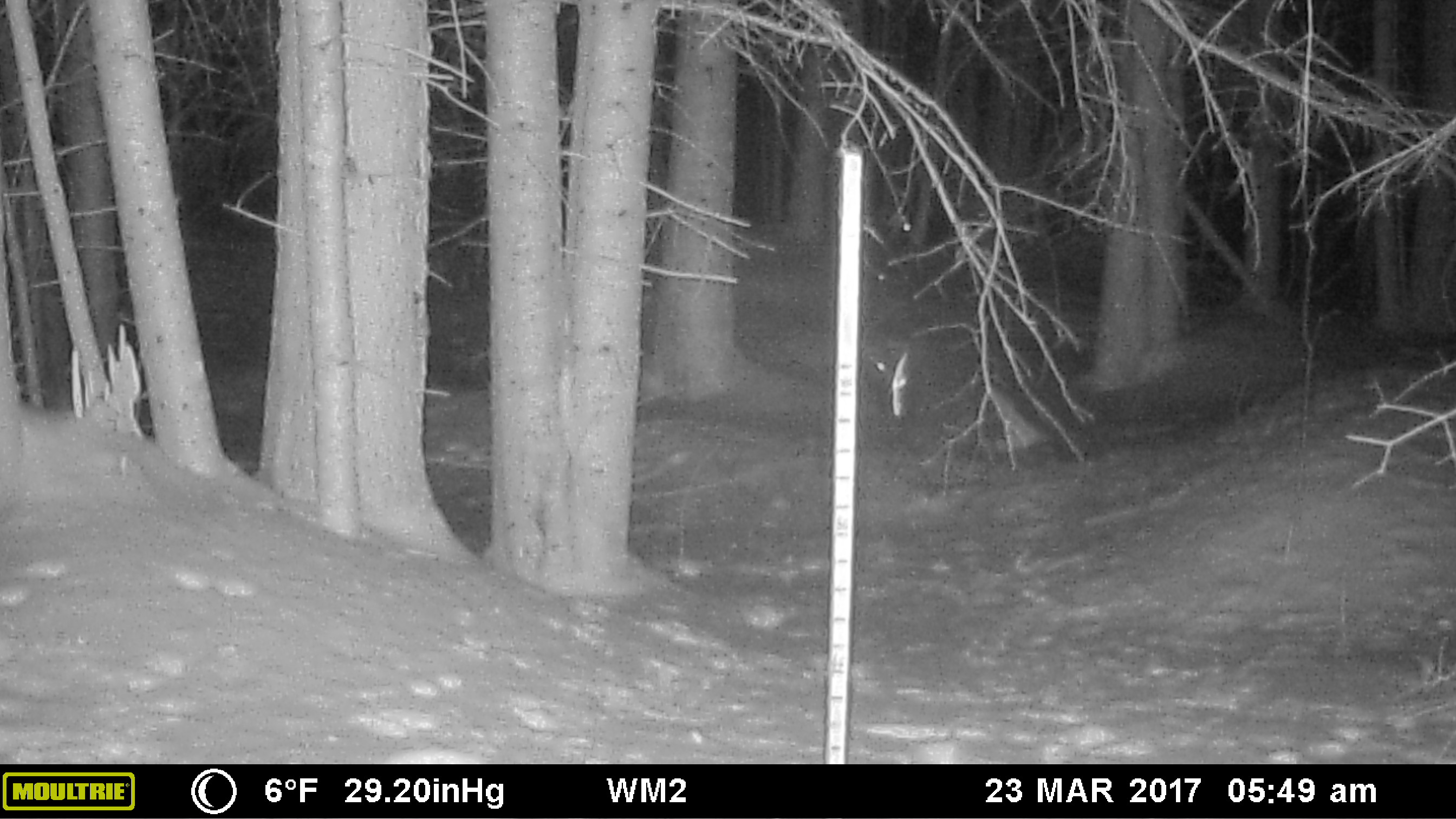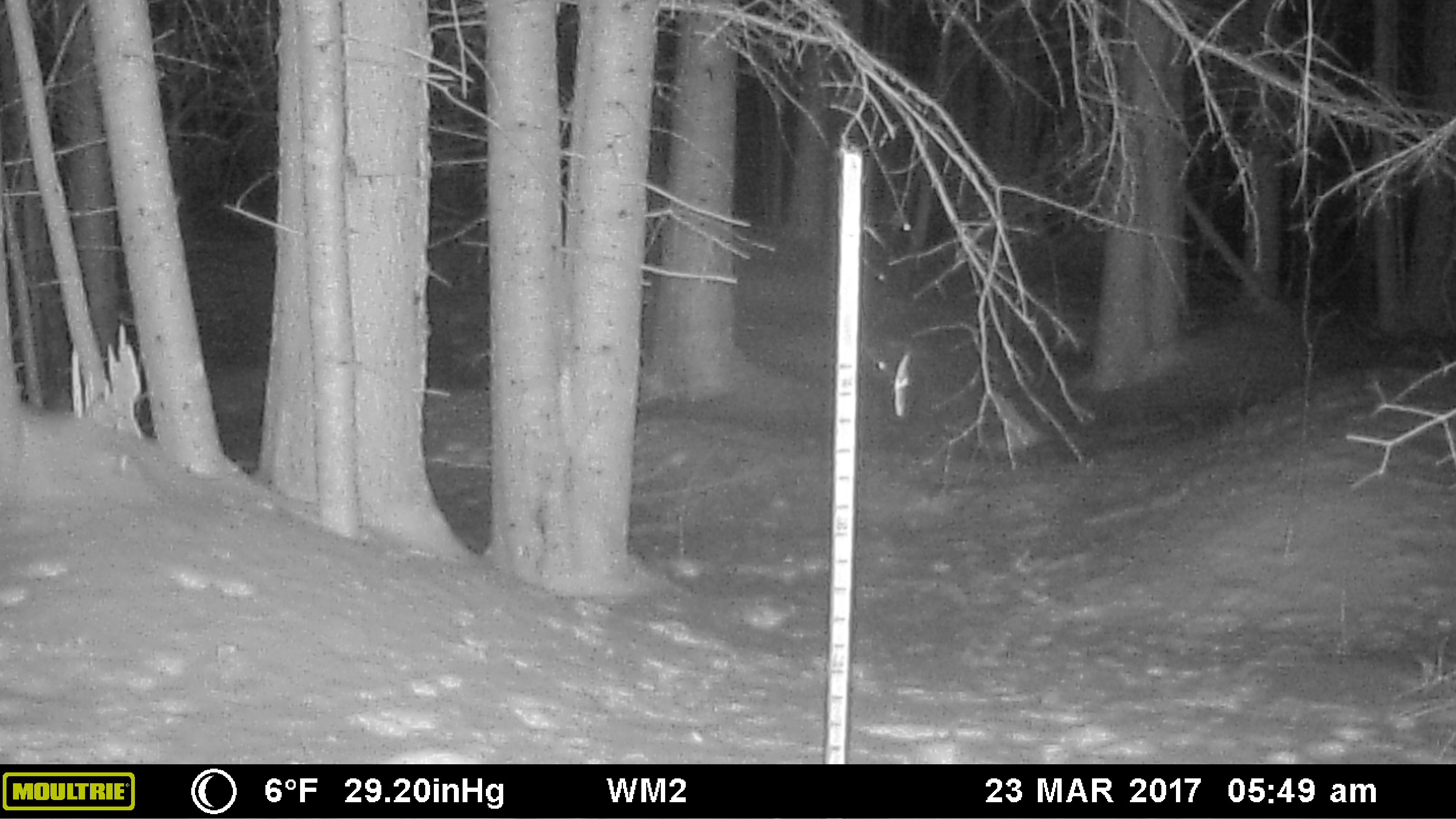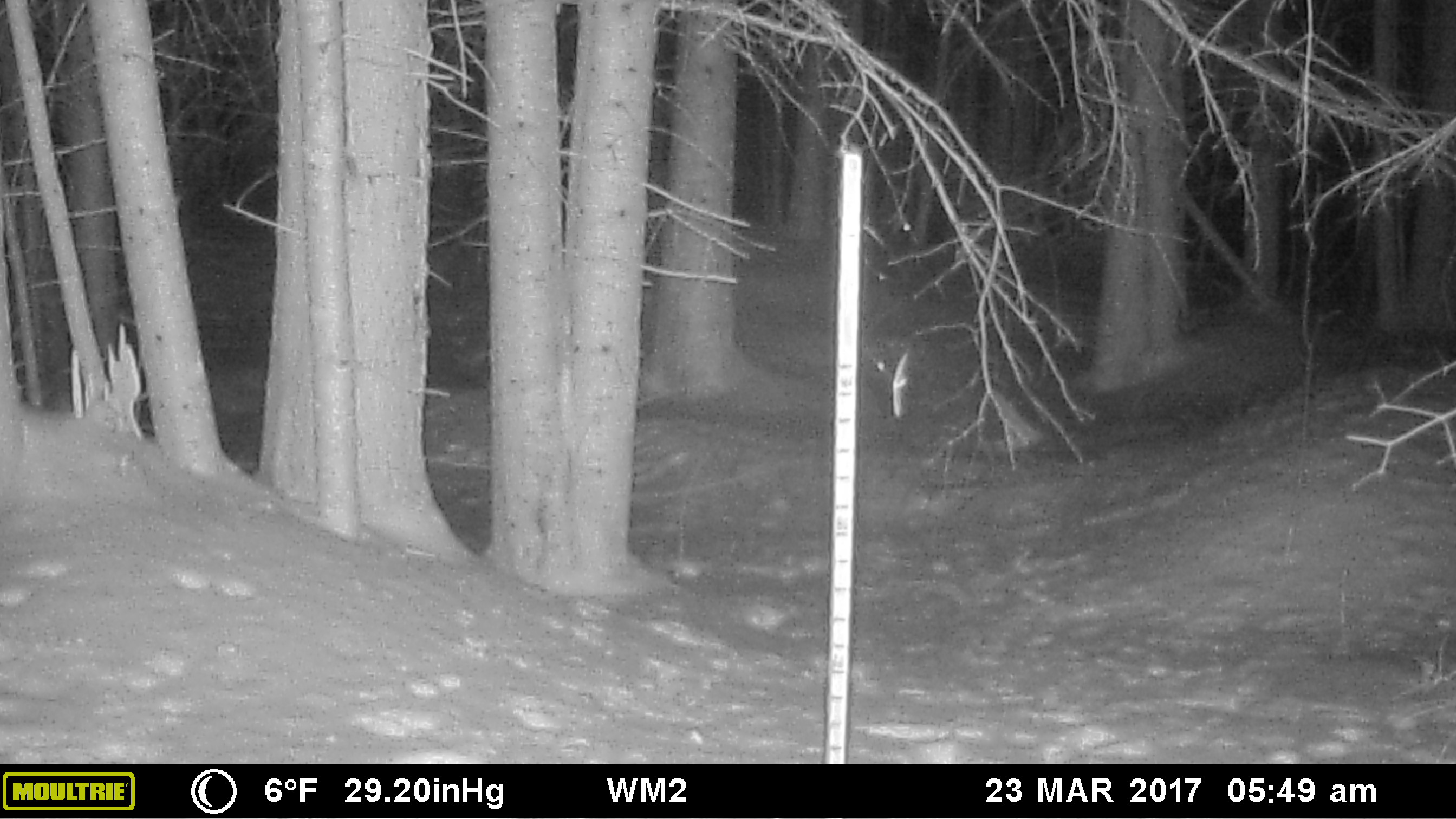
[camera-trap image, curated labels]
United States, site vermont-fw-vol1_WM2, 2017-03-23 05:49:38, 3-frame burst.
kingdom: Animalia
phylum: Chordata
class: Mammalia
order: Lagomorpha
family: Leporidae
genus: Lepus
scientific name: Lepus americanus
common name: snowshoe hare